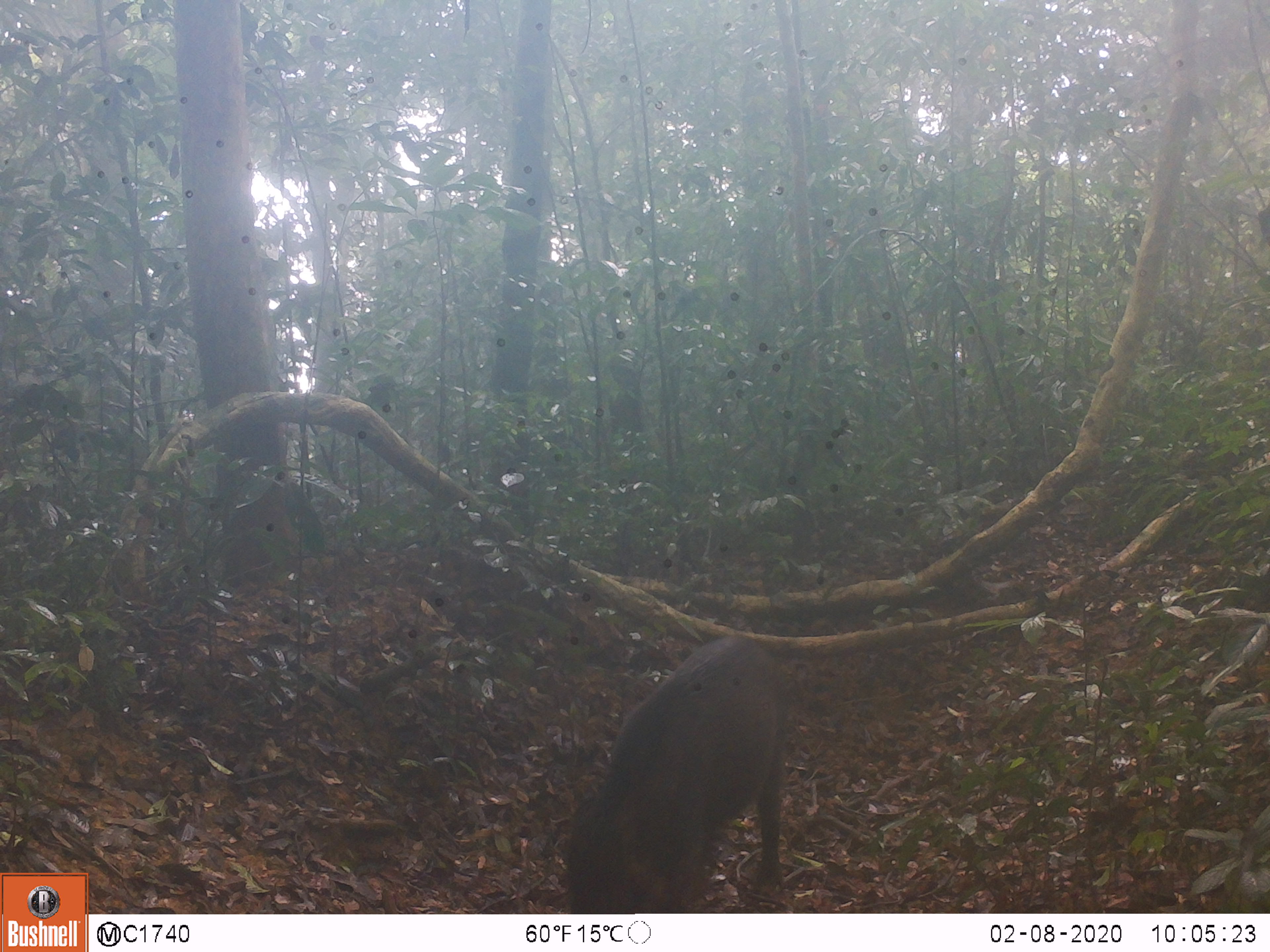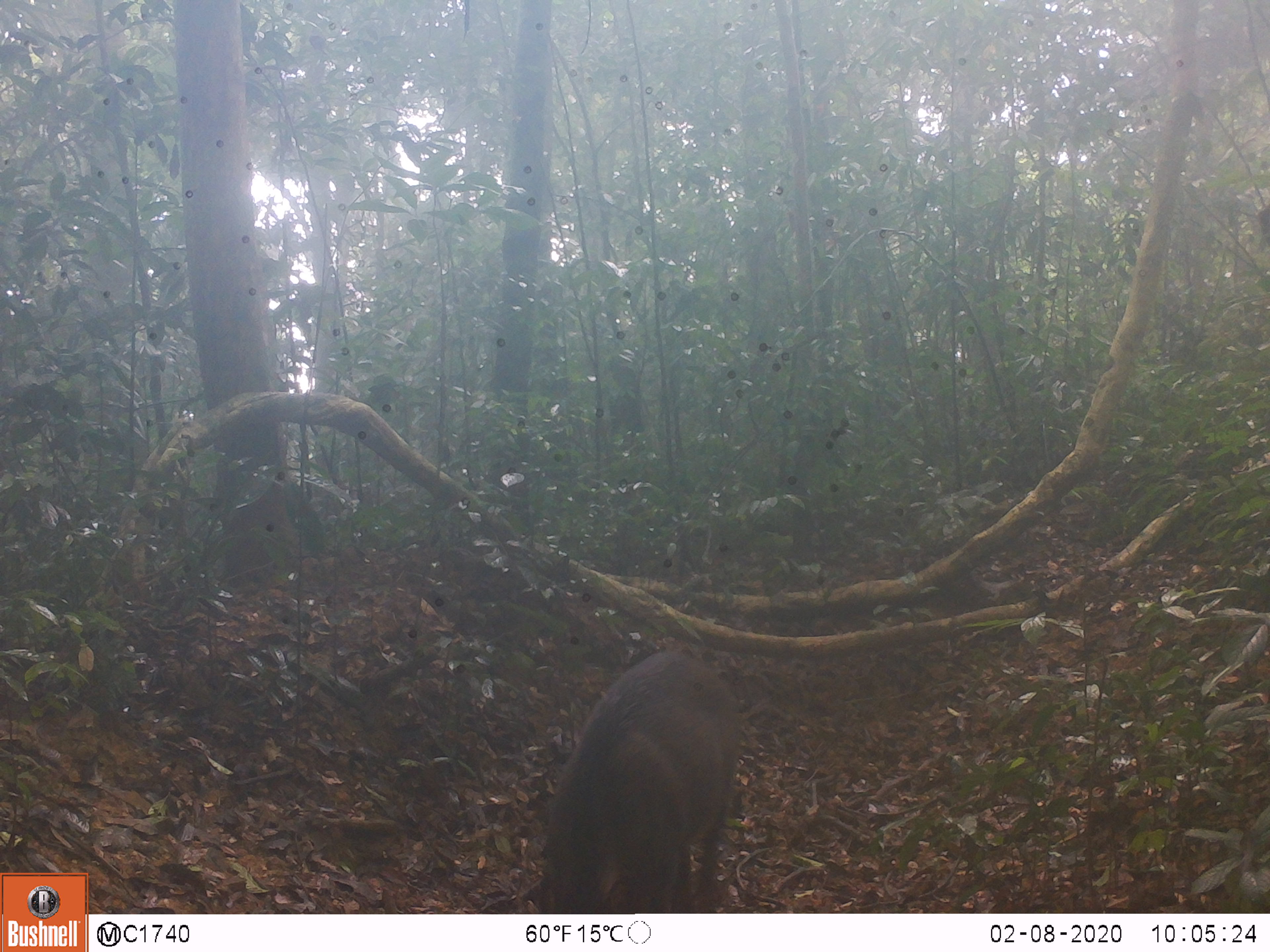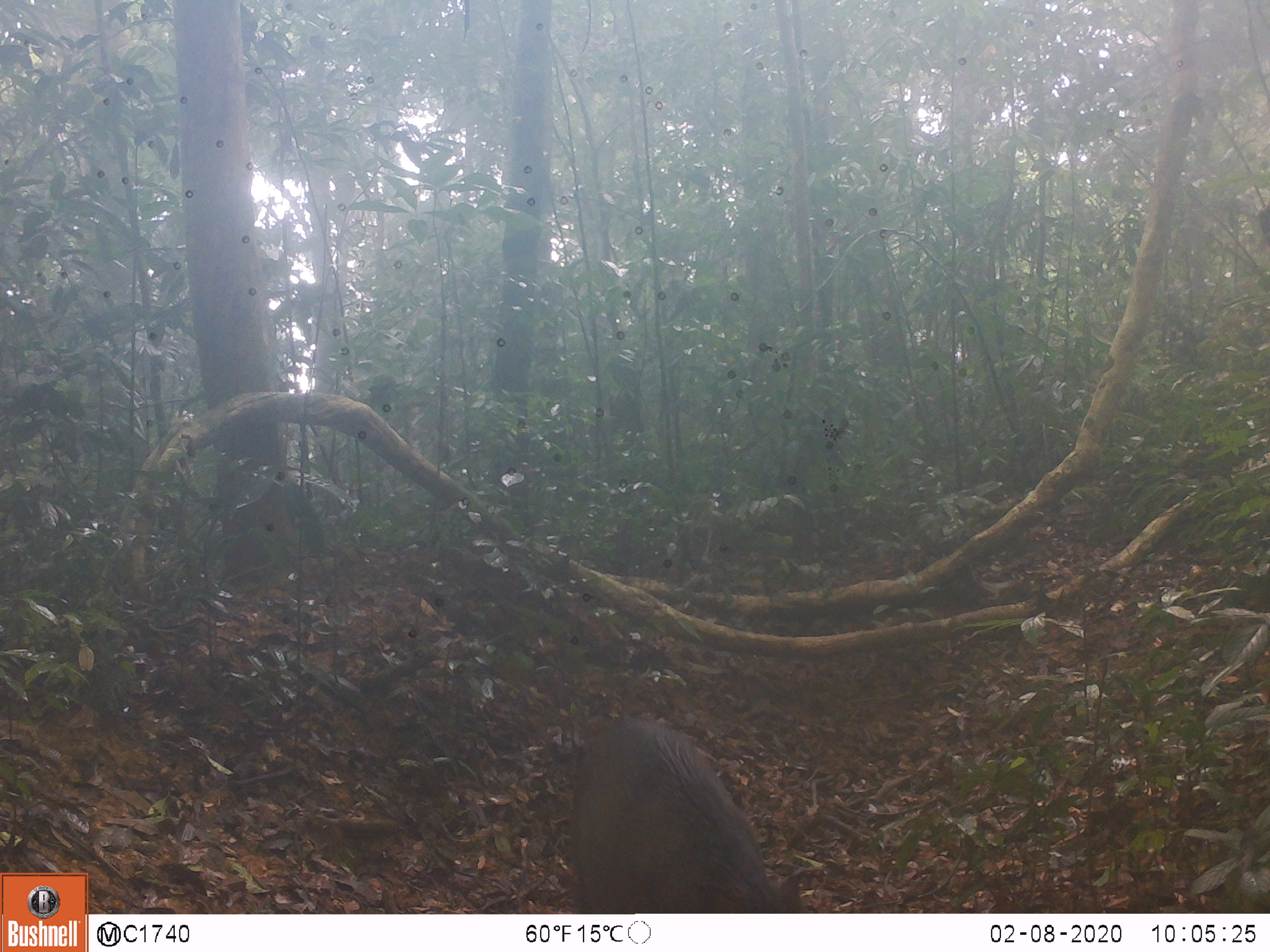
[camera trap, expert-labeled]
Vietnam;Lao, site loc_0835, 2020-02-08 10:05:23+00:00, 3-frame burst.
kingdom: Animalia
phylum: Chordata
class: Mammalia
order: Artiodactyla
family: Suidae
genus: Sus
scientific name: Sus scrofa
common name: eurasian wild pig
Eurasian wild pig (Sus scrofa). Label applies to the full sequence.